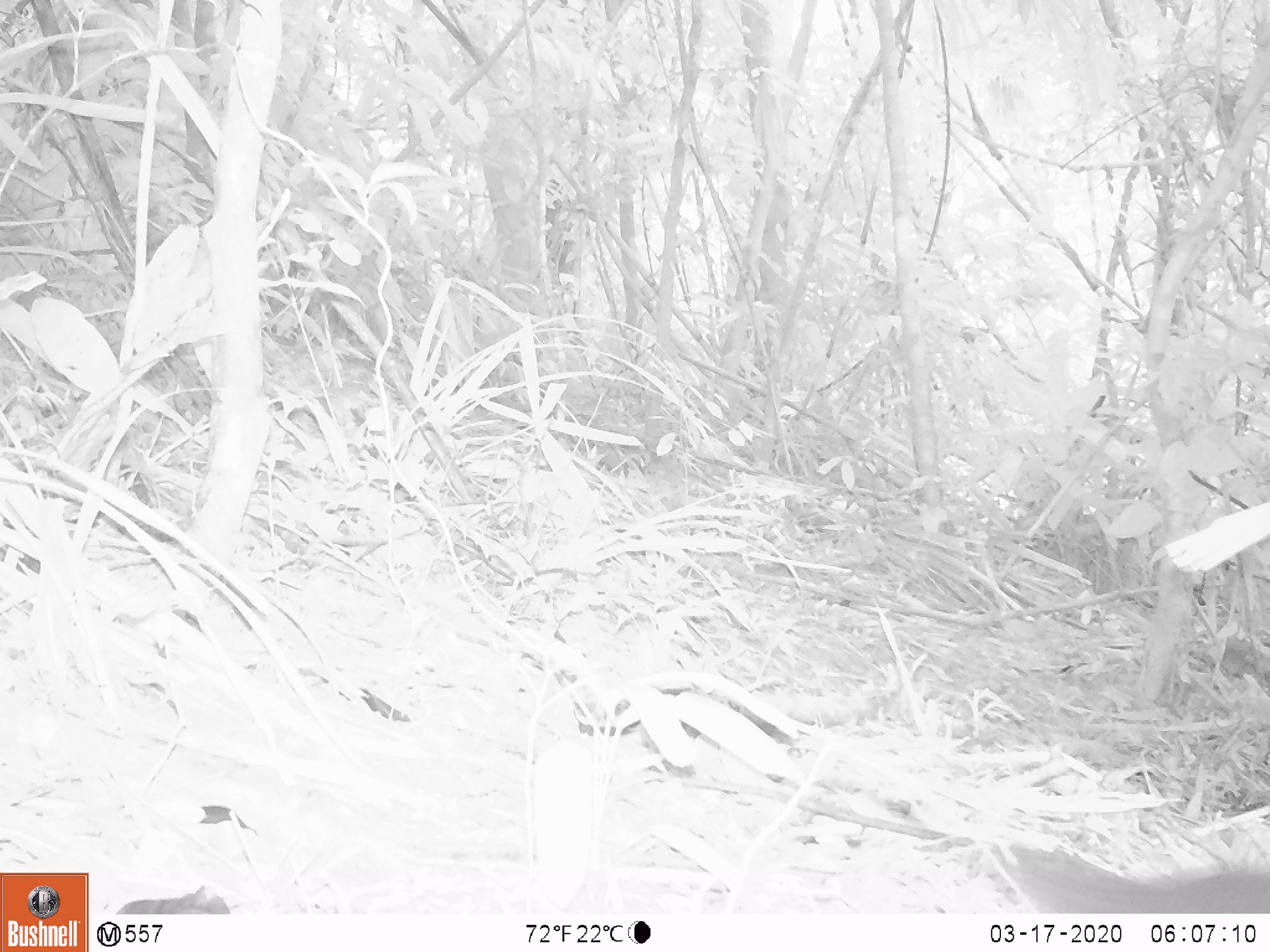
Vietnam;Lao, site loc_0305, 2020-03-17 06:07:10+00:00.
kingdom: Animalia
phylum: Chordata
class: Mammalia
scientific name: Mammalia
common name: mammal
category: unidentified small mammal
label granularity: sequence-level